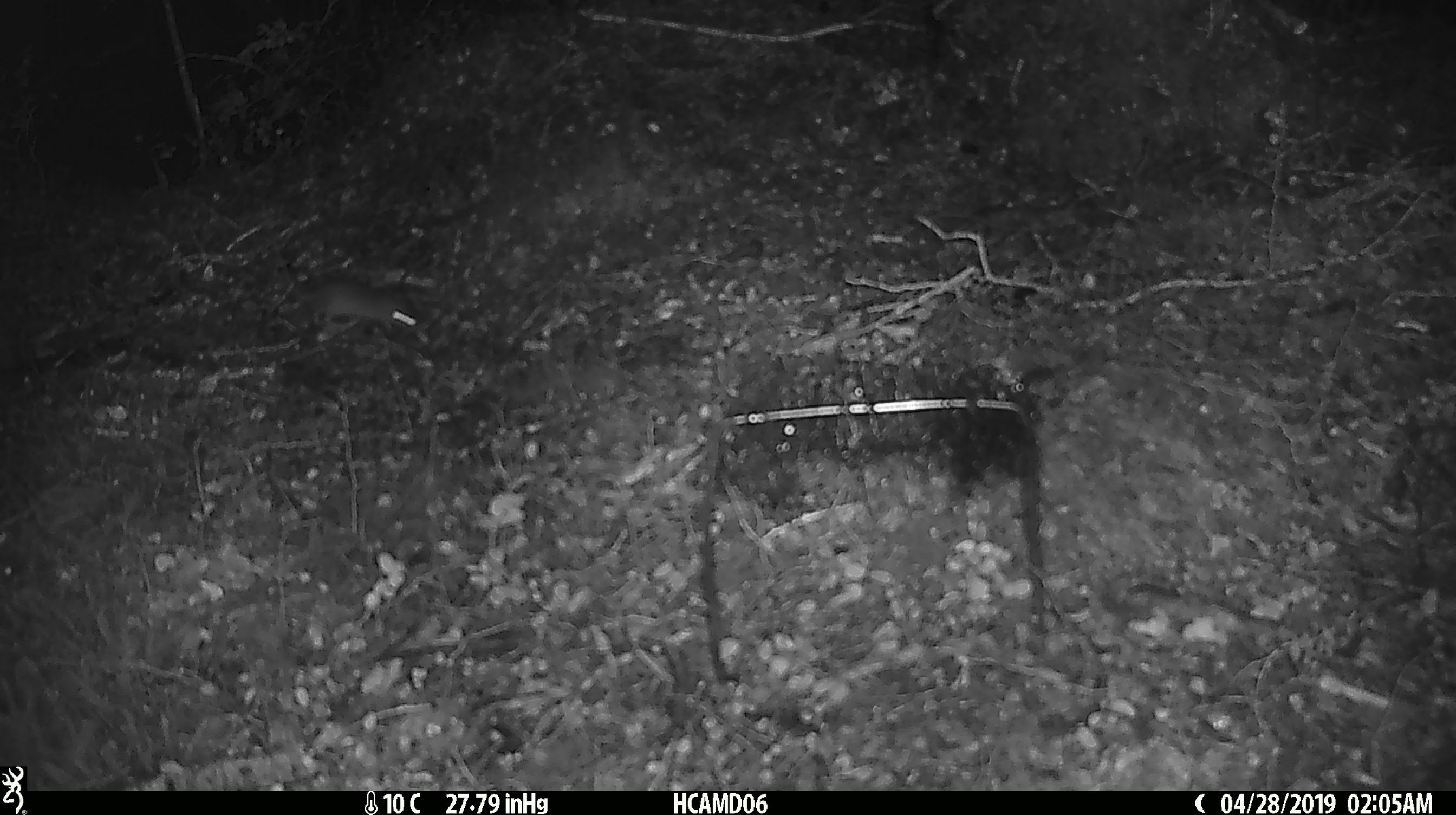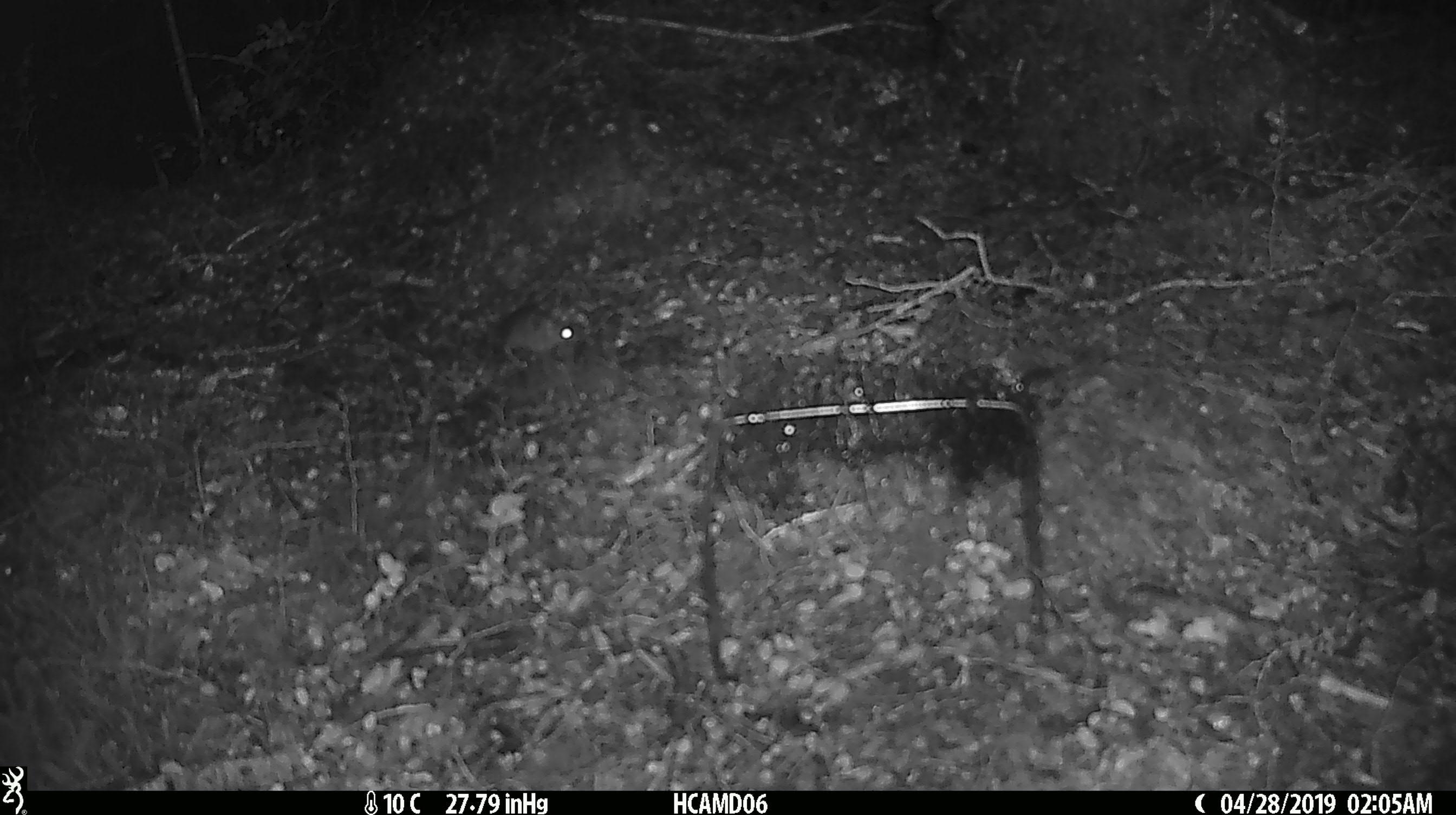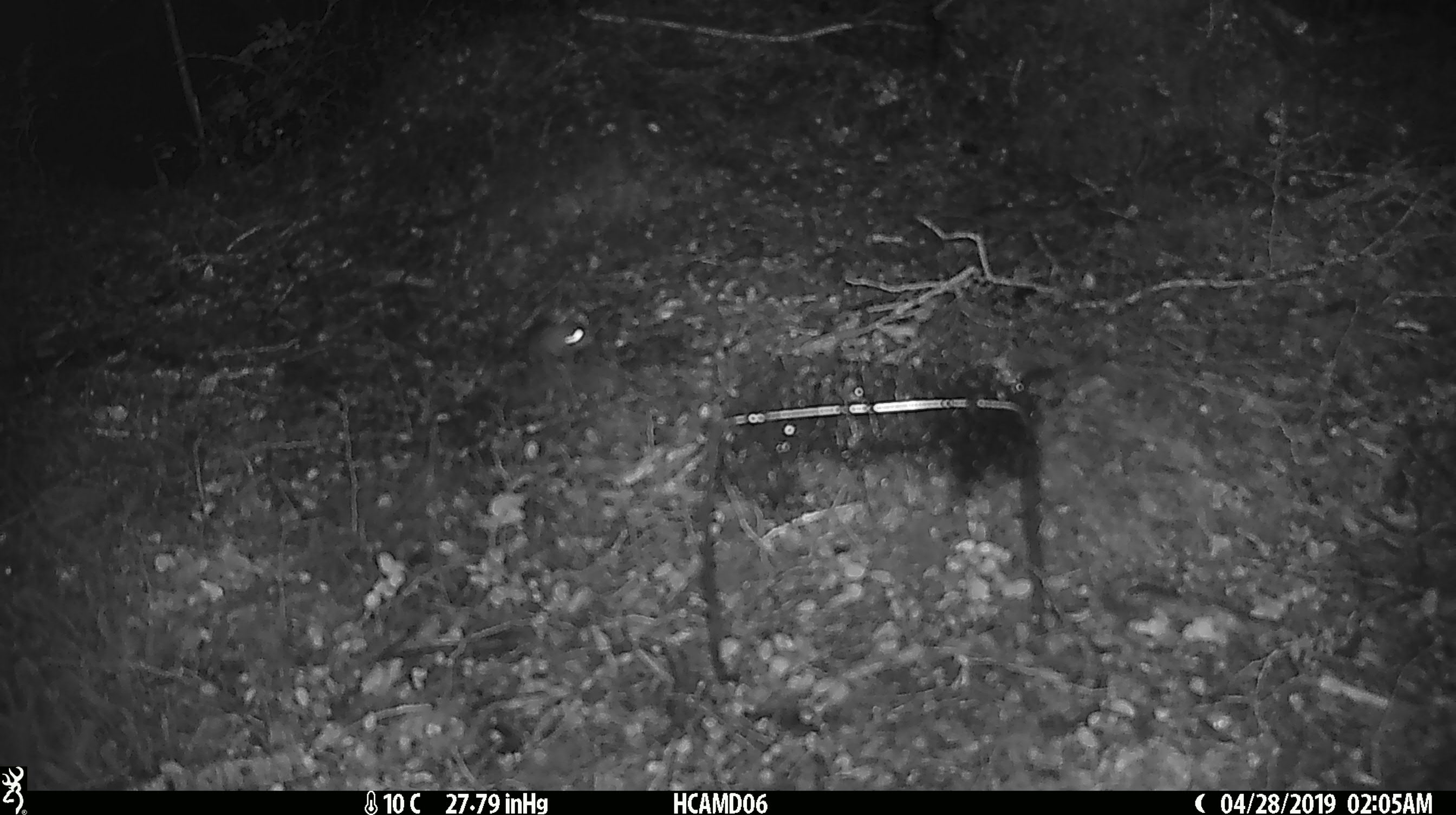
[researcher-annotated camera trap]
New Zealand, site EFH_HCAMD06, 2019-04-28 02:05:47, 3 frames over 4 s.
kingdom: Animalia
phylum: Chordata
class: Mammalia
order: Rodentia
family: Muridae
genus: Mus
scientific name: Mus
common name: mouse